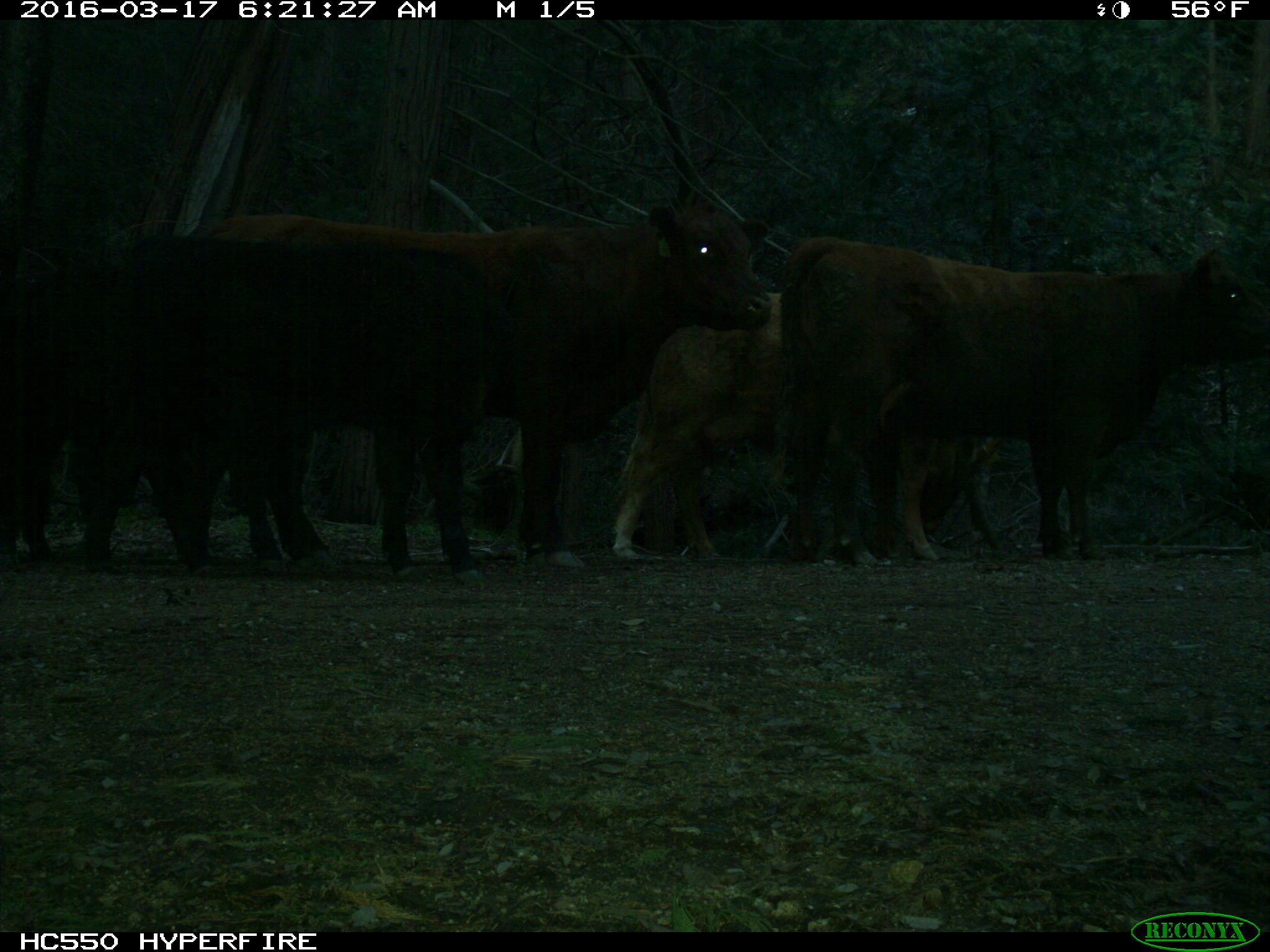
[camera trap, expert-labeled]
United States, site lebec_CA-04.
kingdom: Animalia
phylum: Chordata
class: Mammalia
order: Artiodactyla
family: Bovidae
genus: Bos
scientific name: Bos taurus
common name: domestic cow